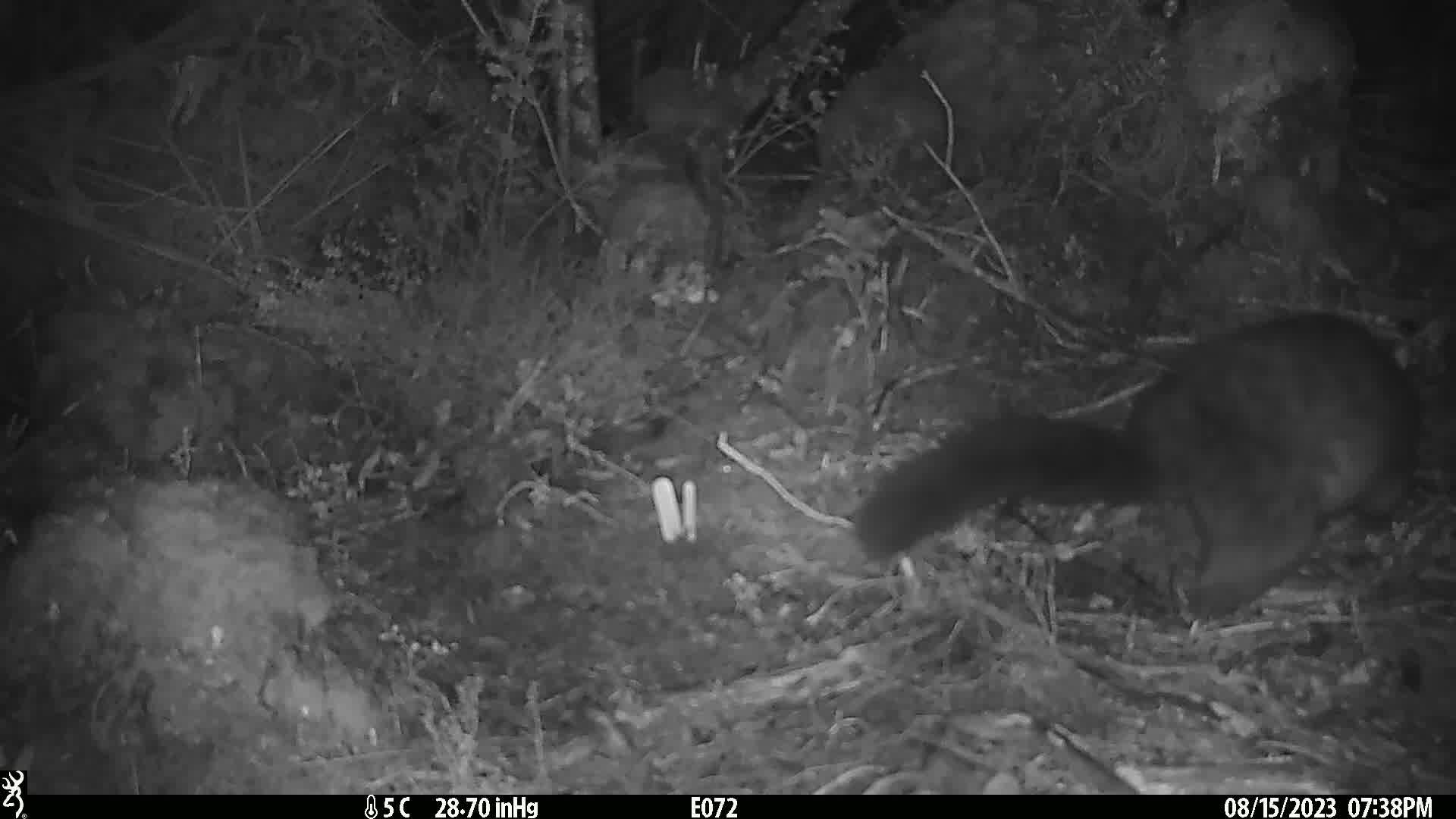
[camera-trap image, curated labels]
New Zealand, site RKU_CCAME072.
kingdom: Animalia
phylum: Chordata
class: Mammalia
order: Diprotodontia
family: Phalangeridae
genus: Trichosurus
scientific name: Trichosurus vulpecula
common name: common brushtail possum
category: possum